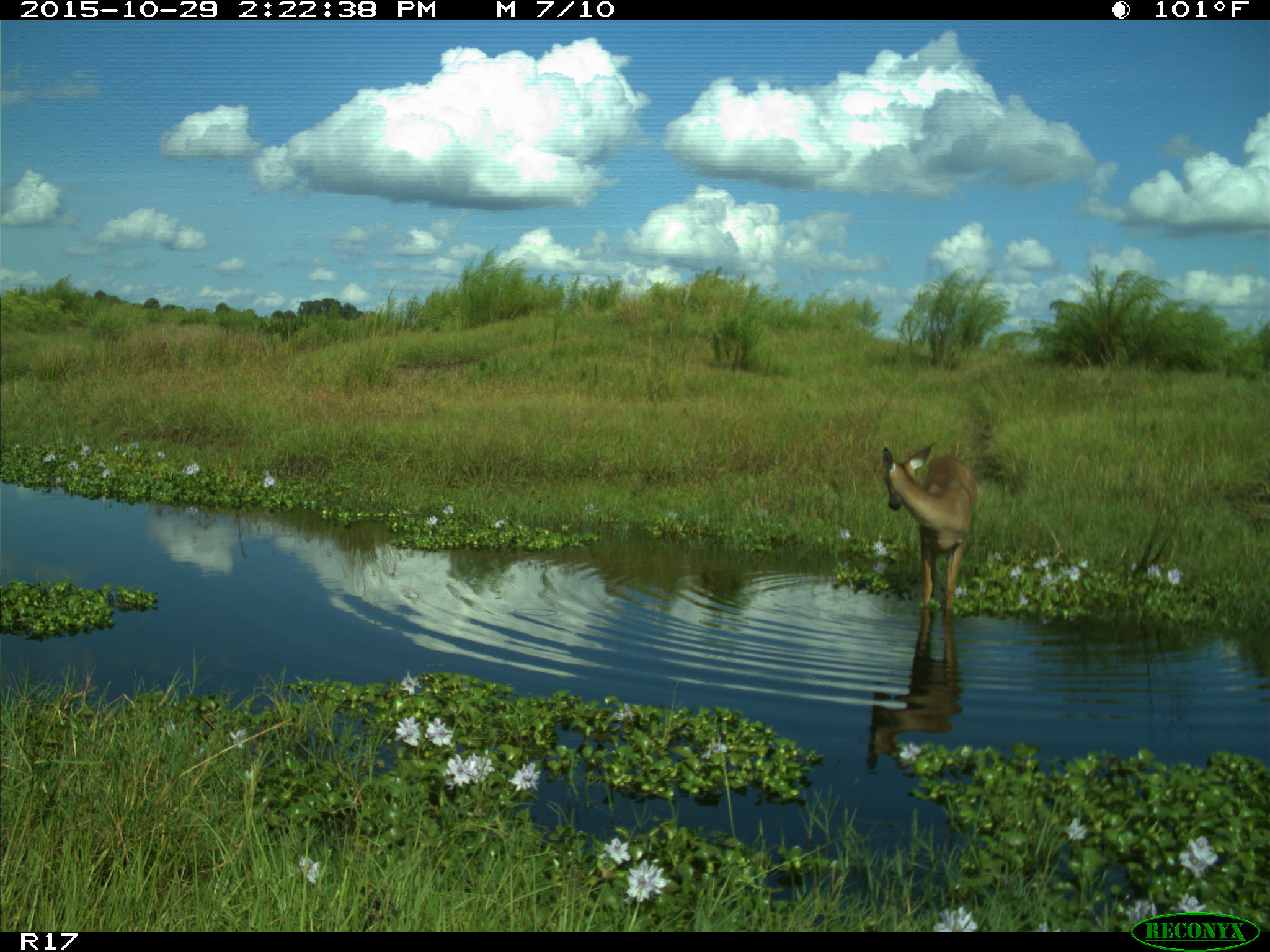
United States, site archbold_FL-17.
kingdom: Animalia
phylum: Chordata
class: Mammalia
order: Artiodactyla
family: Cervidae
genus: Odocoileus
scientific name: Odocoileus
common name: deer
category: unidentified deer